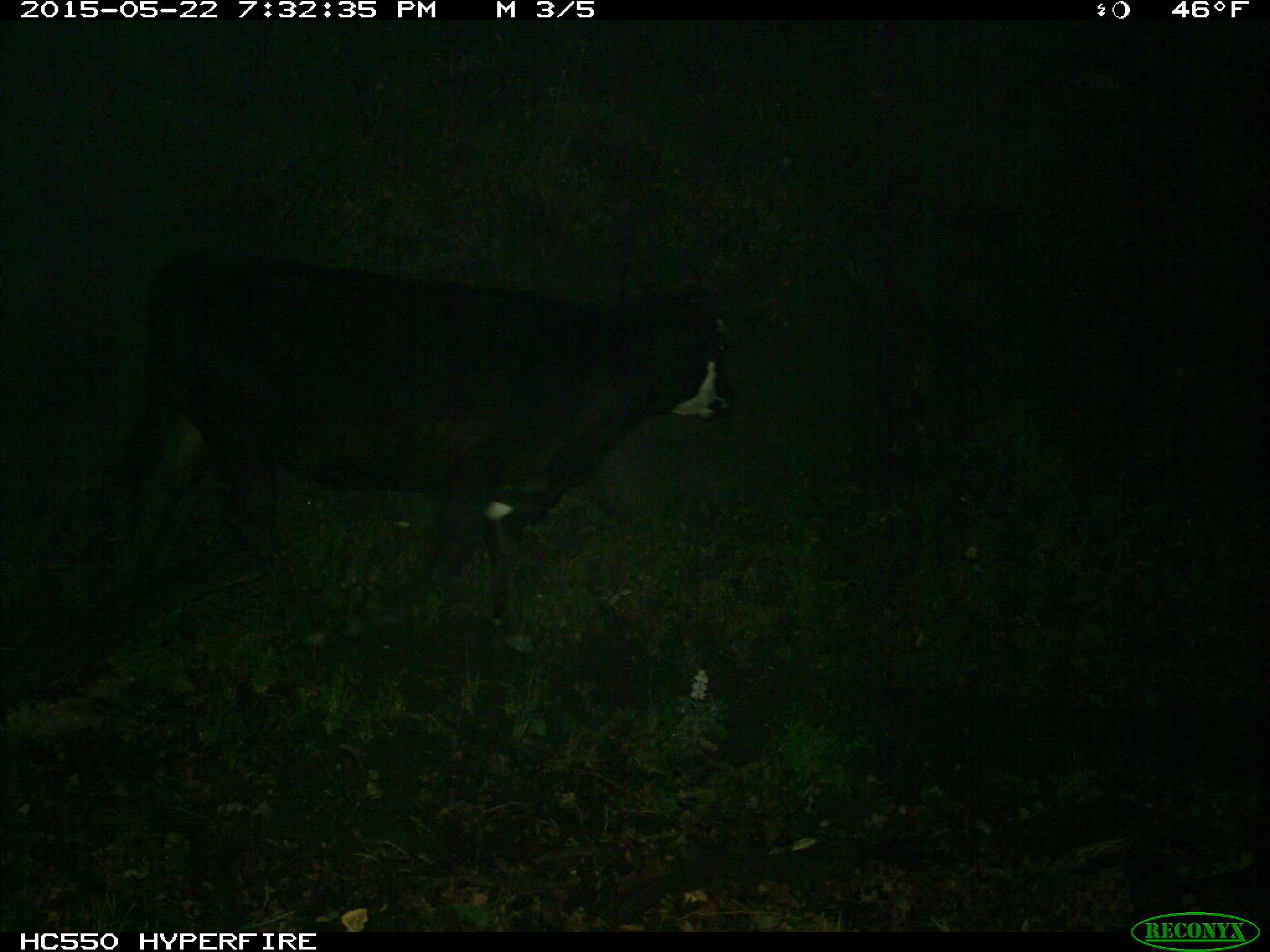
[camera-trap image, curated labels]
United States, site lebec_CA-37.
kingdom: Animalia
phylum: Chordata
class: Mammalia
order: Artiodactyla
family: Bovidae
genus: Bos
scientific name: Bos taurus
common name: domestic cow